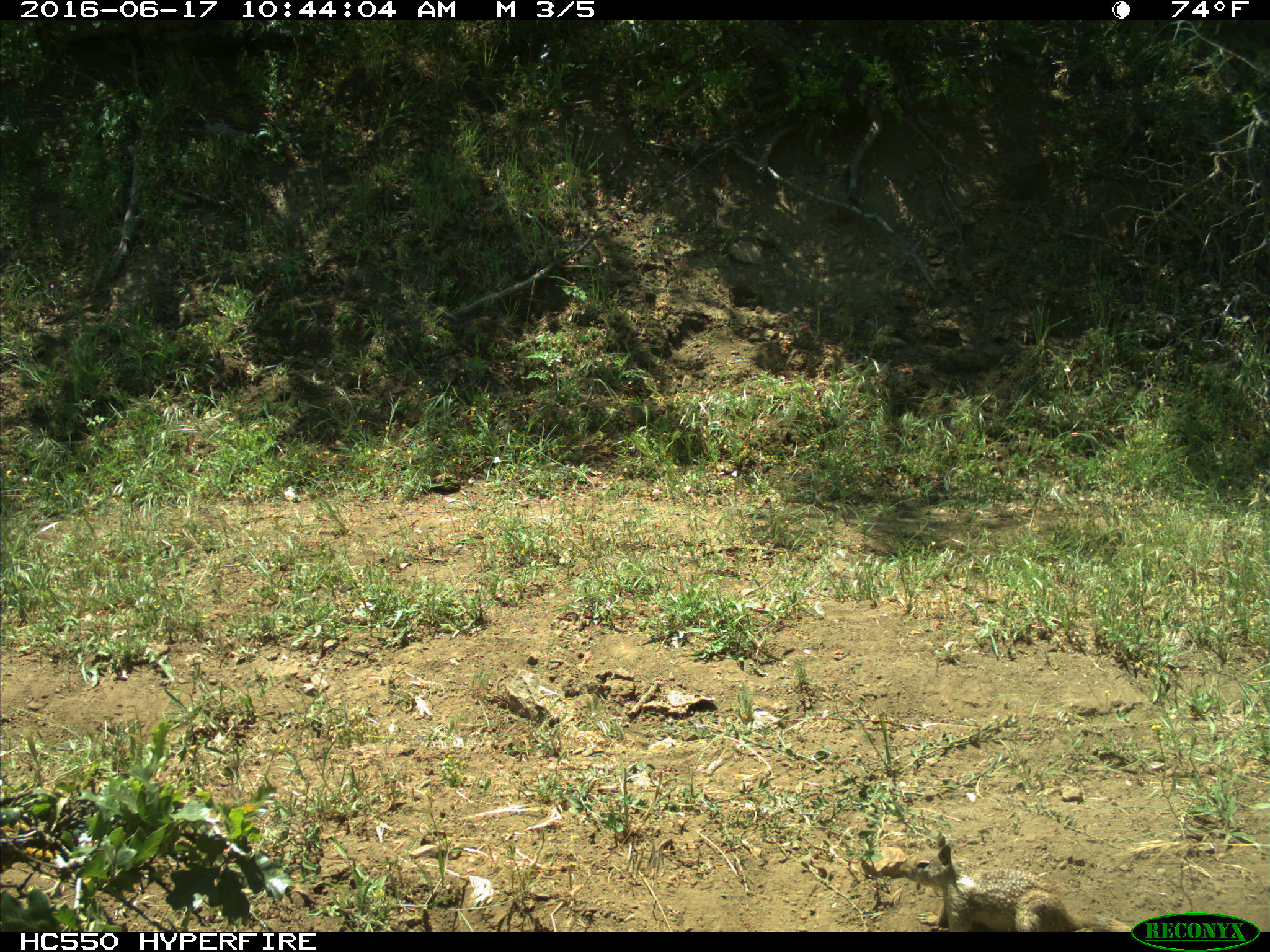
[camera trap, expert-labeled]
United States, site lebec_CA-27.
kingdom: Animalia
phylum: Chordata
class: Mammalia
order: Rodentia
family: Sciuridae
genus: Otospermophilus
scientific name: Otospermophilus beecheyi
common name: california ground squirrel